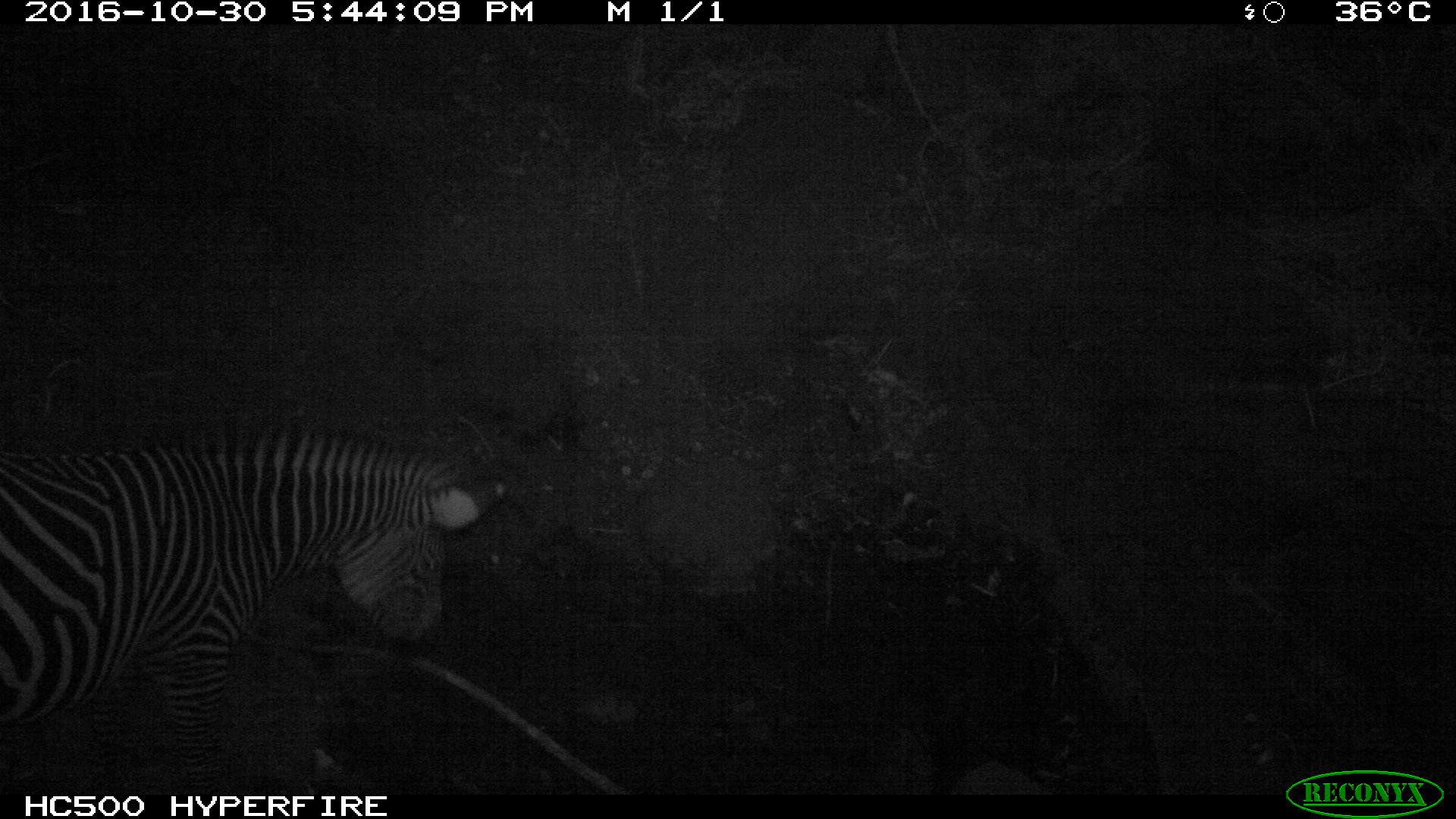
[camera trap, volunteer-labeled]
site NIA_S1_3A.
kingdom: Animalia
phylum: Chordata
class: Mammalia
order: Perissodactyla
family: Equidae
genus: Equus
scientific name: Equus quagga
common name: plains zebra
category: zebraplains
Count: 1.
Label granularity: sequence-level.